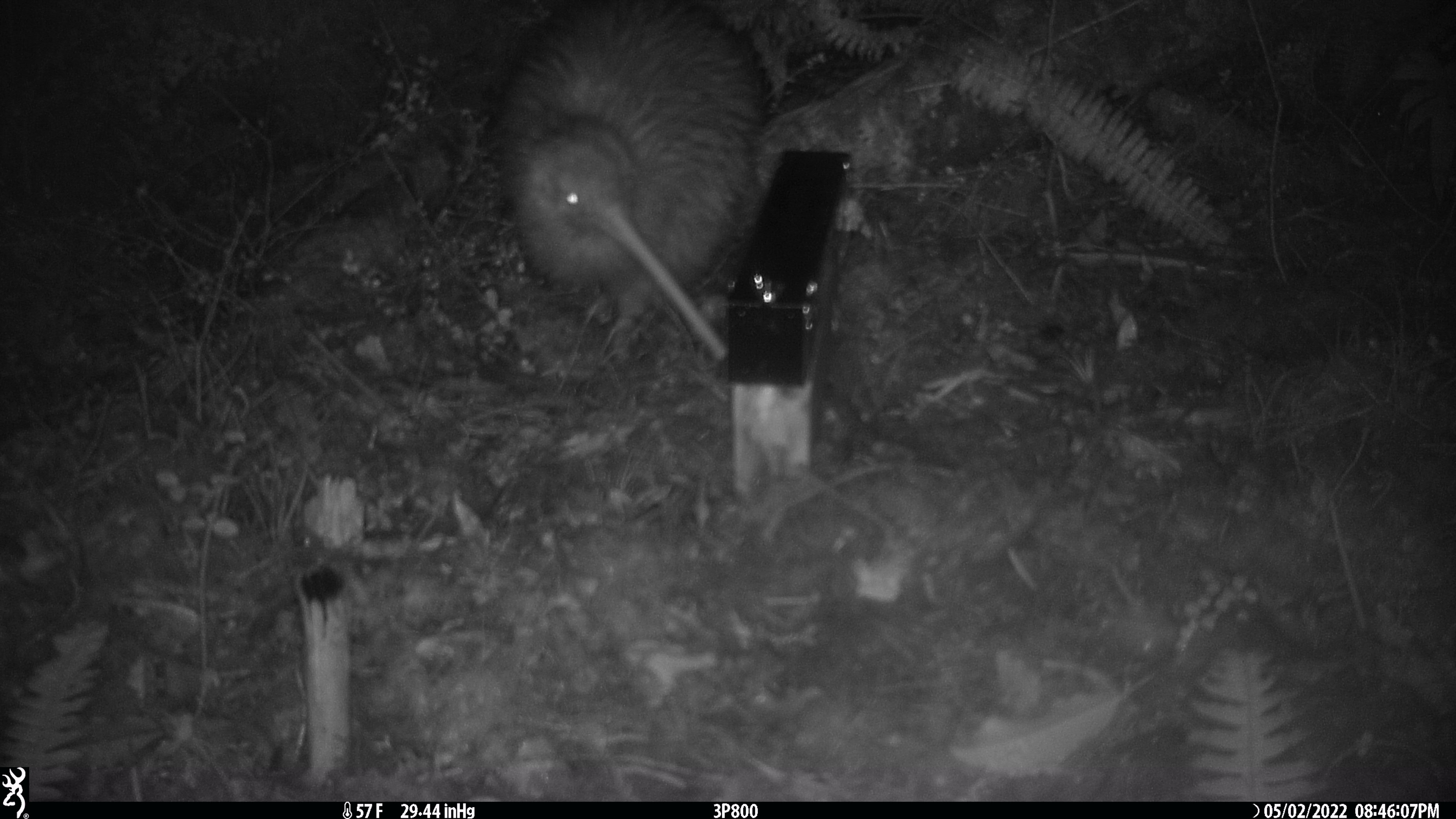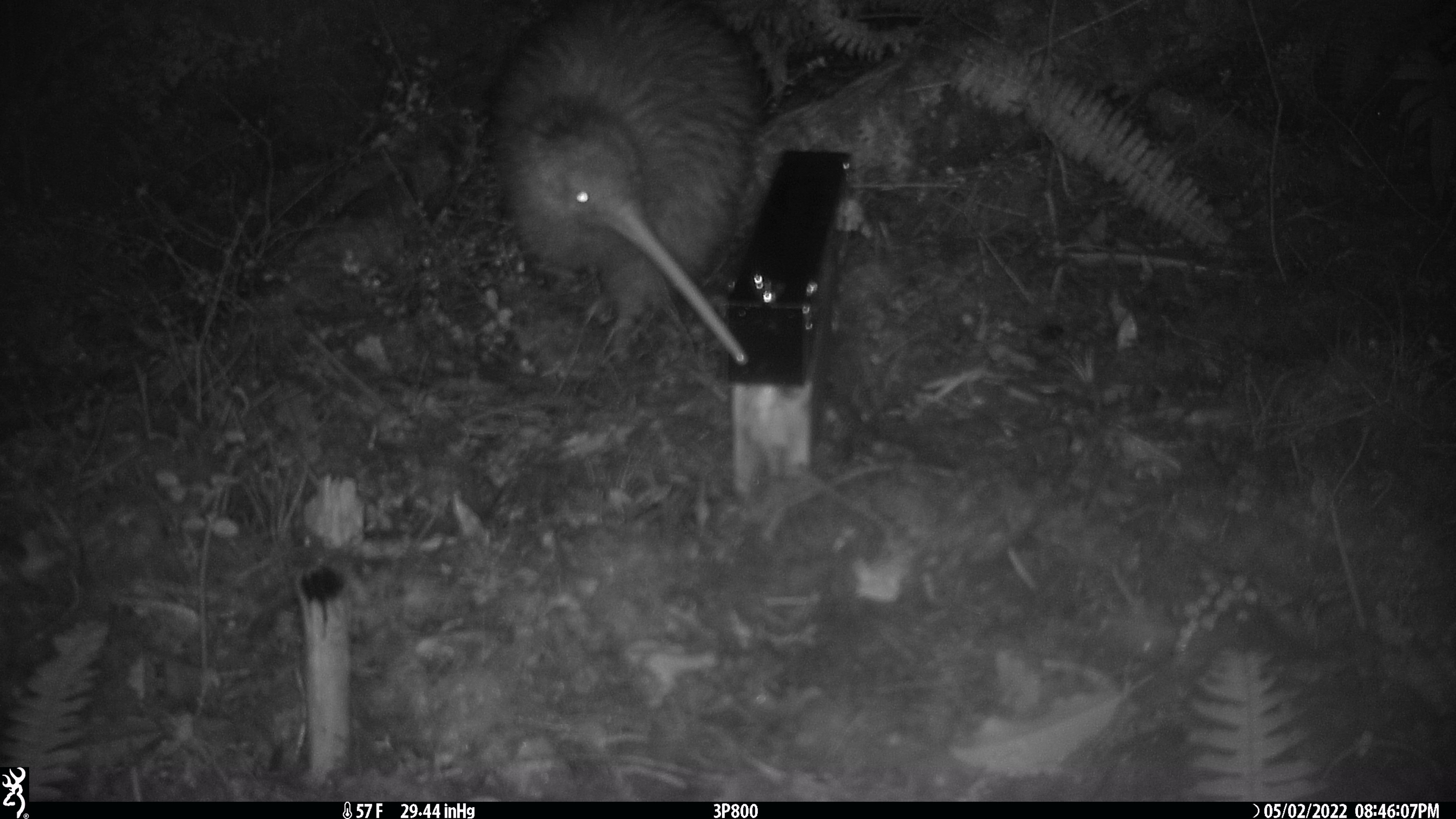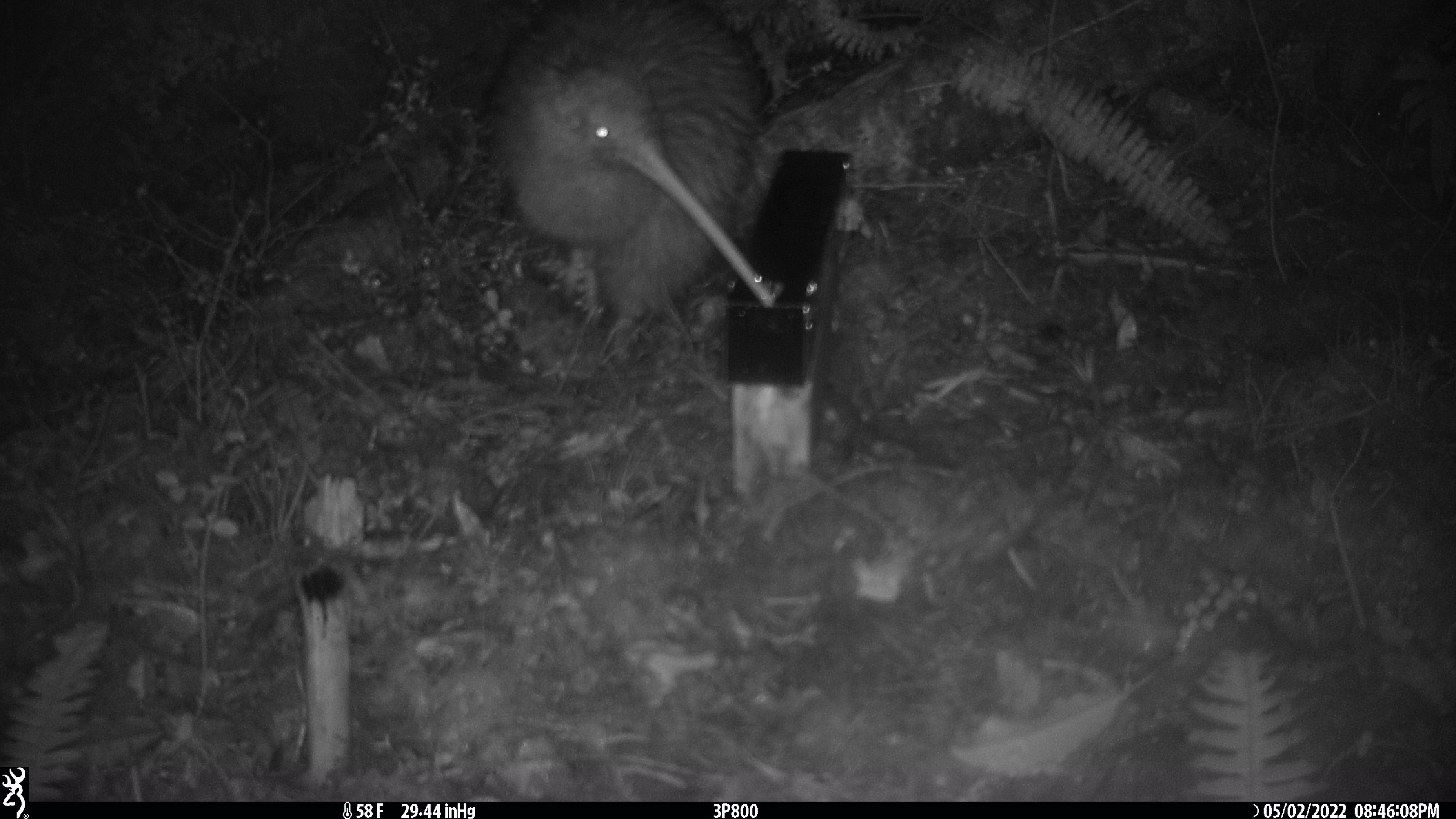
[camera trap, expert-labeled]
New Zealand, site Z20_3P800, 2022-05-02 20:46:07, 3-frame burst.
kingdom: Animalia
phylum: Chordata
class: Aves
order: Apterygiformes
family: Apterygidae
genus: Apteryx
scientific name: Apteryx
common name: kiwi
Kiwi (Apteryx).